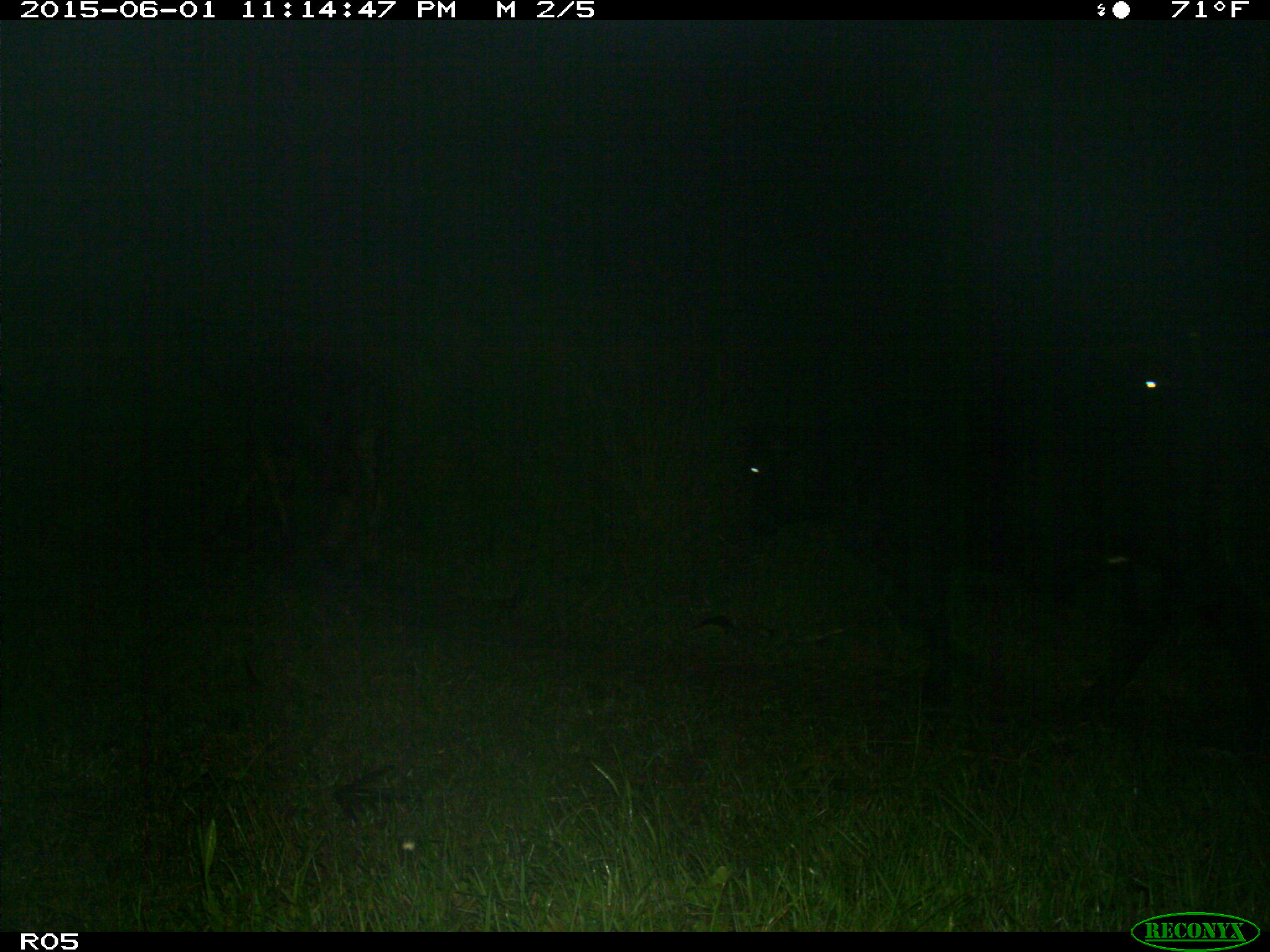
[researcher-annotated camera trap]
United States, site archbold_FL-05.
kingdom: Animalia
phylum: Chordata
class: Mammalia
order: Artiodactyla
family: Bovidae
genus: Bos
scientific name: Bos taurus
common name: domestic cow